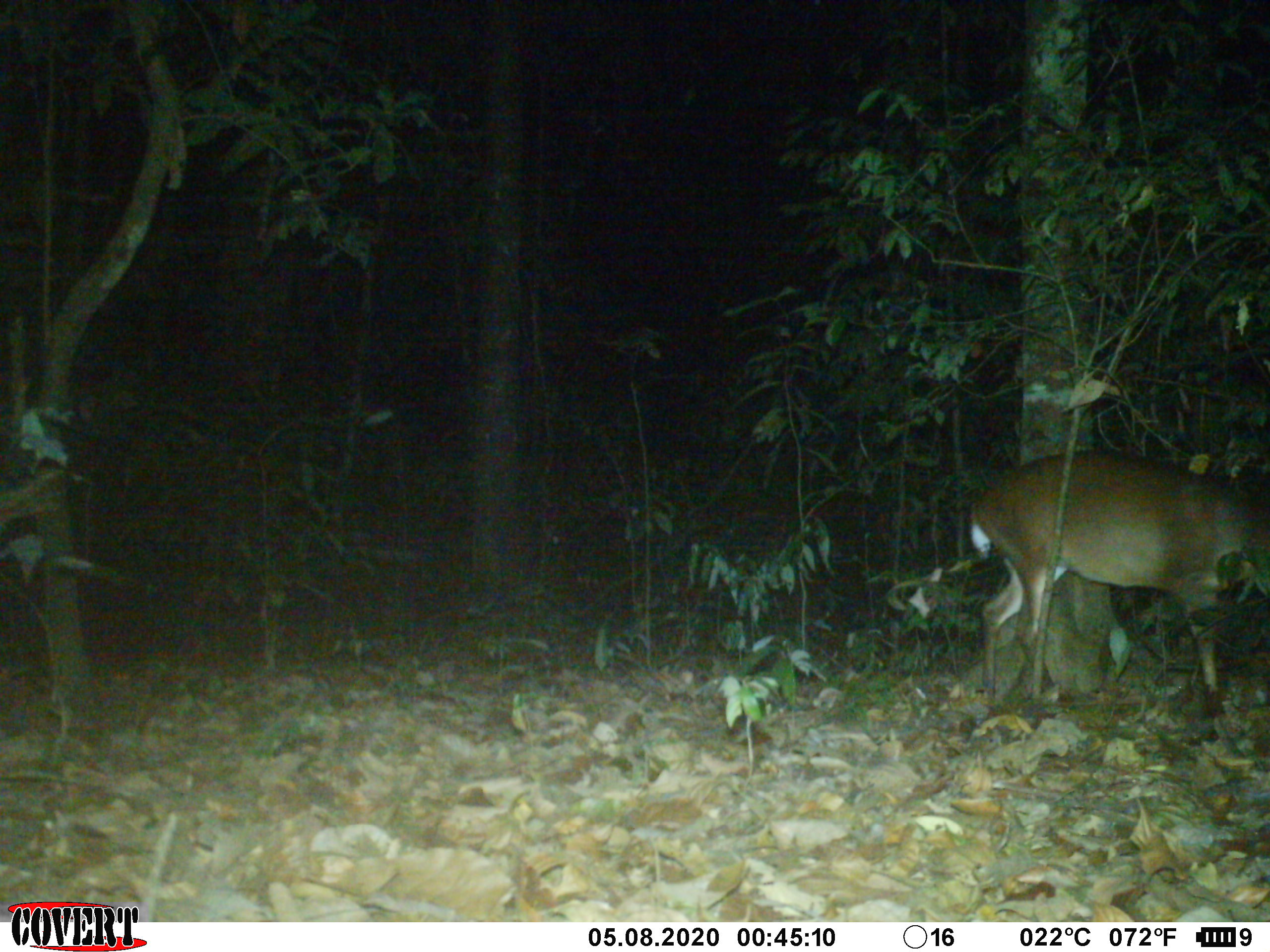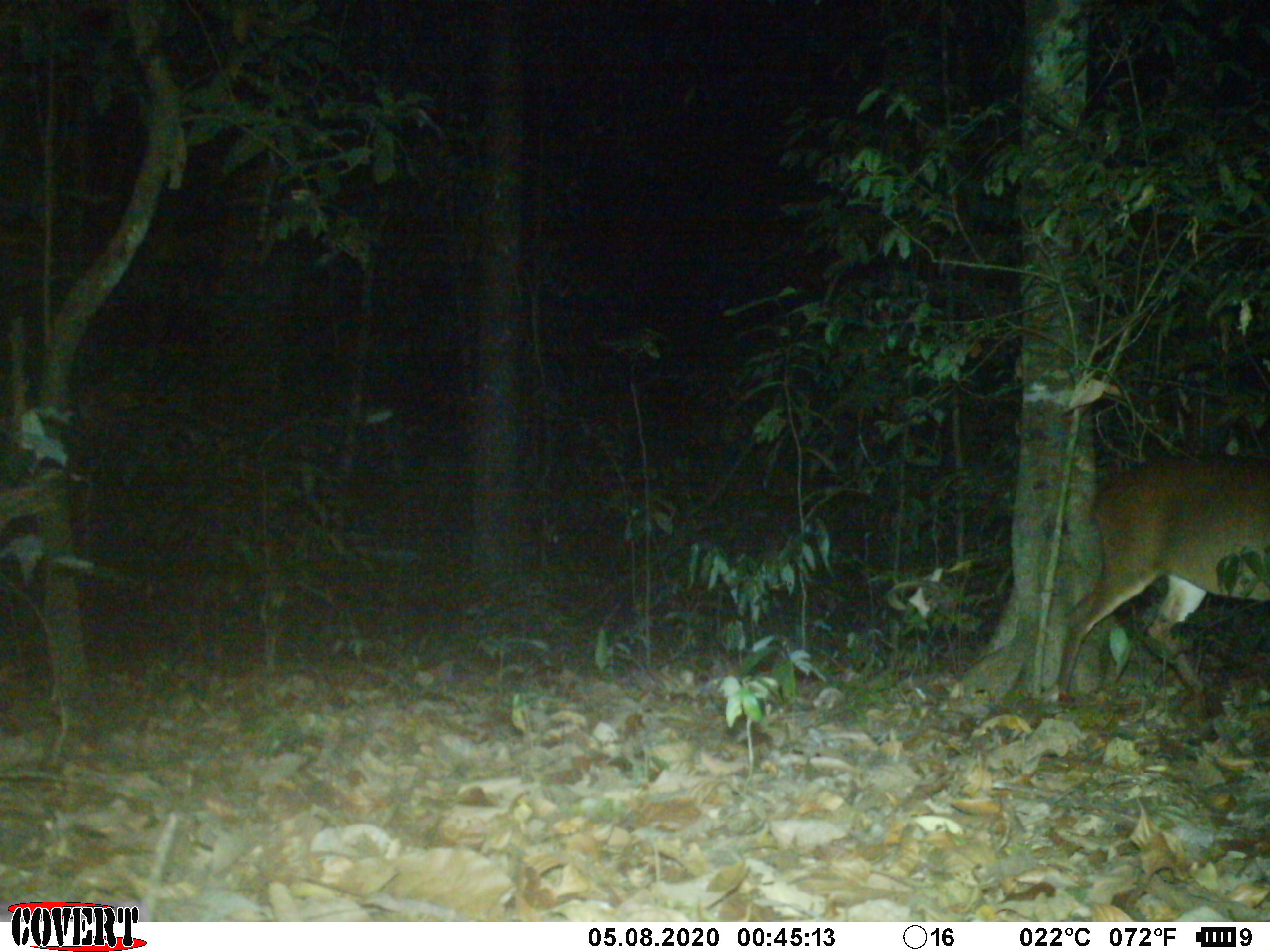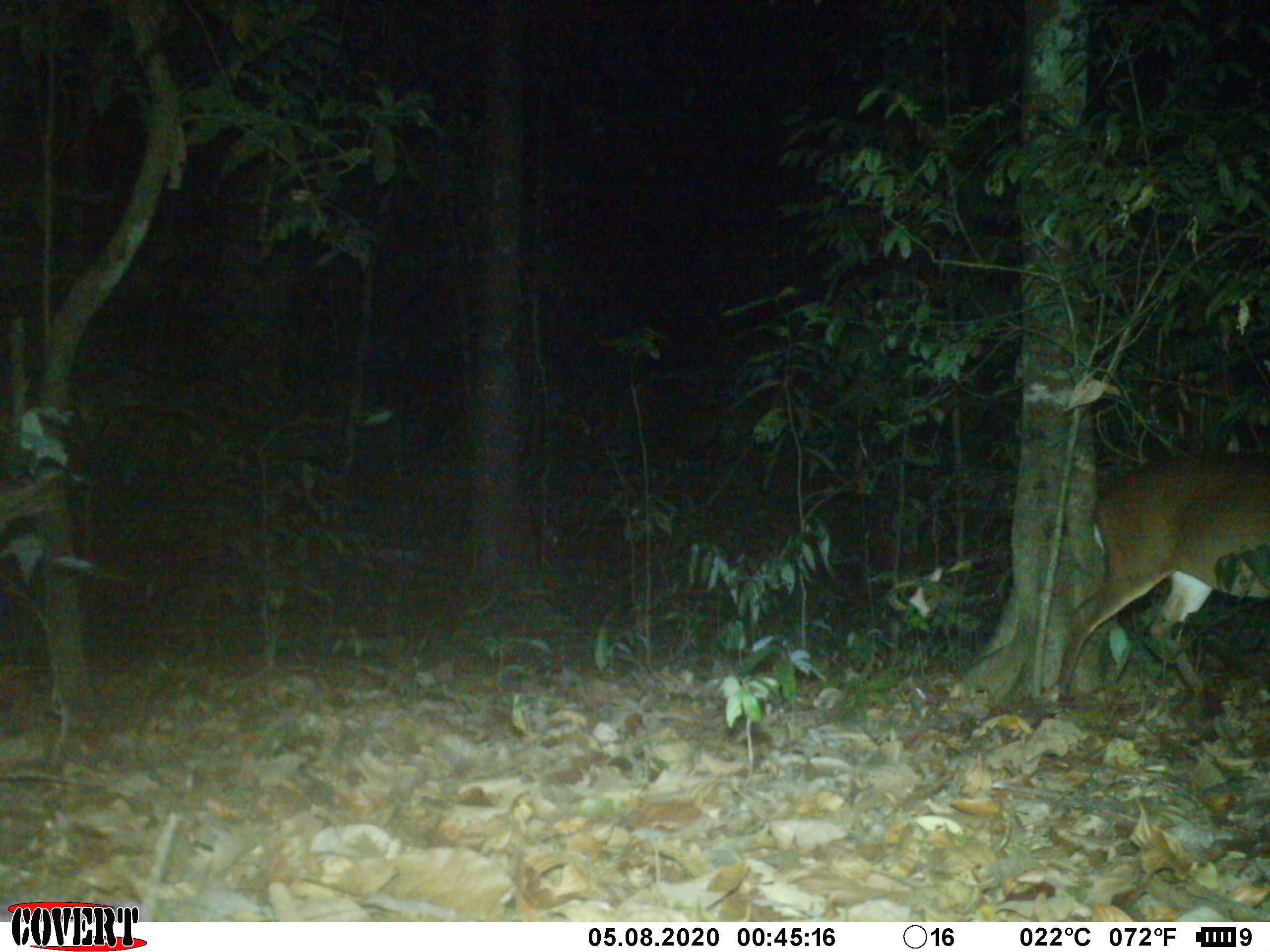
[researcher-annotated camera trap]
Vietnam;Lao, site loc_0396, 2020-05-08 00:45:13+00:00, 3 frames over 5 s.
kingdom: Animalia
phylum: Chordata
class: Mammalia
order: Artiodactyla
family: Cervidae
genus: Muntiacus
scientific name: Muntiacus vuquangensis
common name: large-antlered muntjac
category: large antlered muntjac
Large antlered muntjac (large-antlered muntjac) (Muntiacus vuquangensis). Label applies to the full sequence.